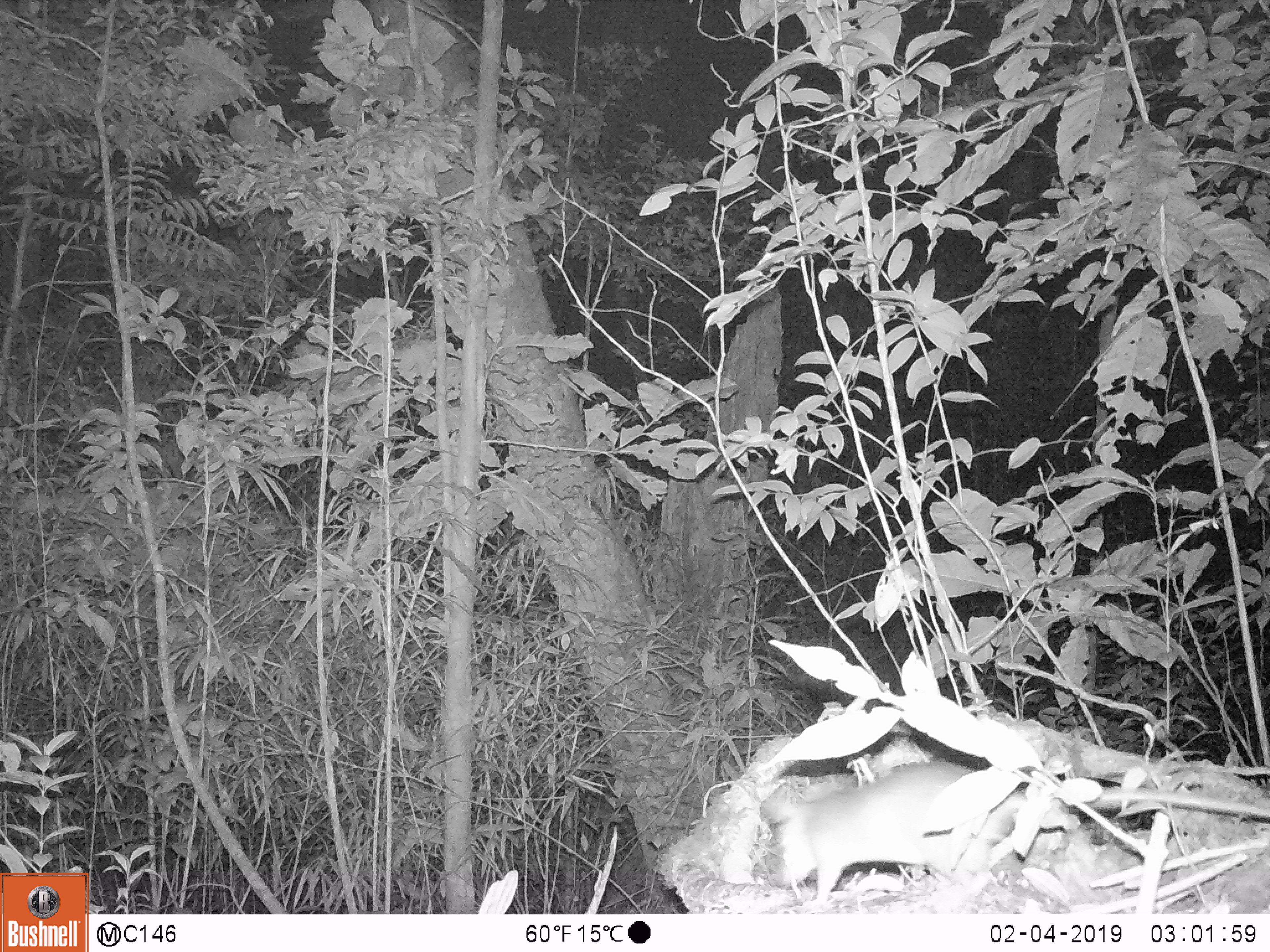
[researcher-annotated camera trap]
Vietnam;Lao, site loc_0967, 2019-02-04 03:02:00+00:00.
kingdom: Animalia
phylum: Chordata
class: Mammalia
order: Rodentia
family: Muridae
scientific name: Muridae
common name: old-world mice and rats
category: unidentified murid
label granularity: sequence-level